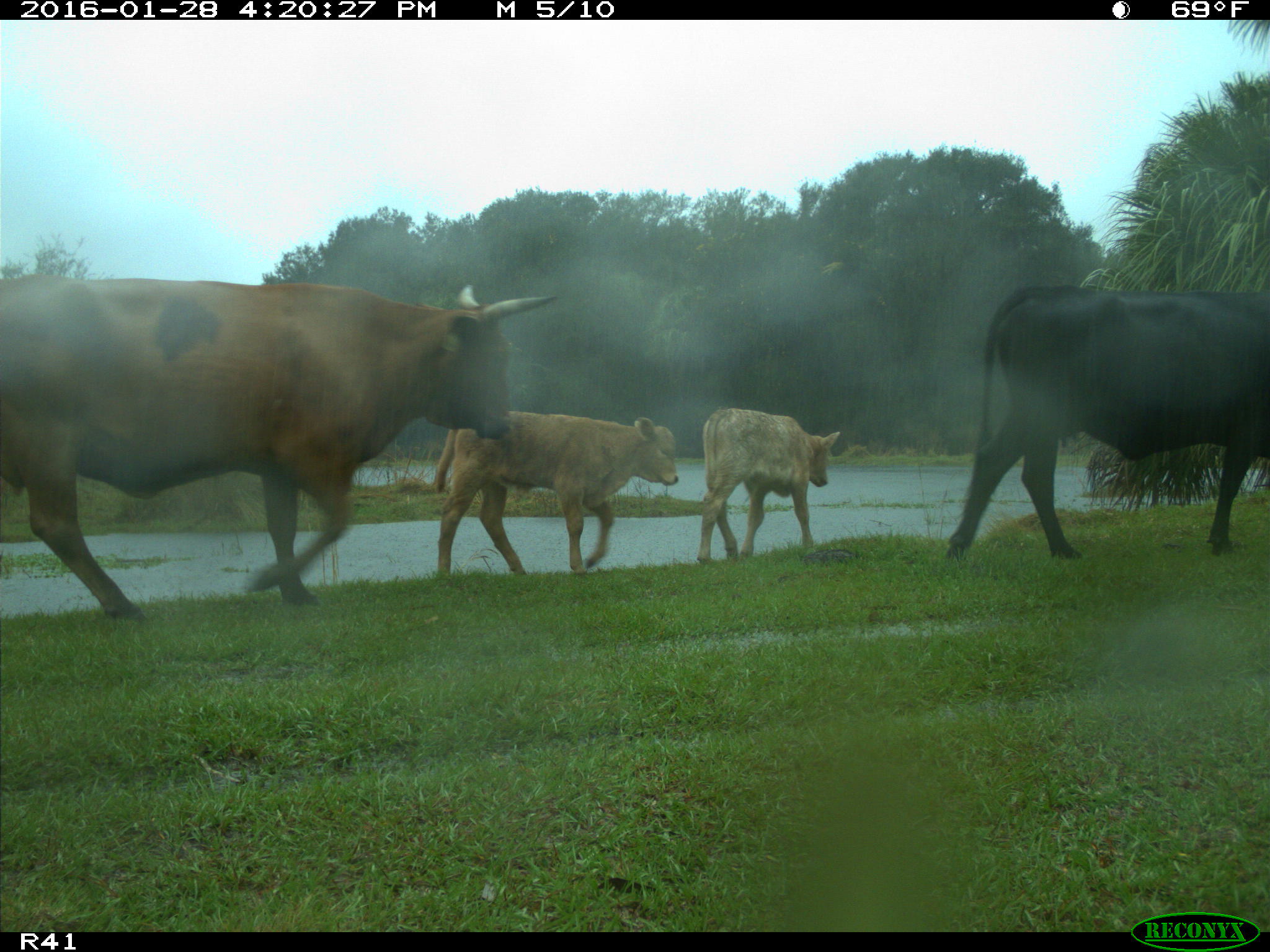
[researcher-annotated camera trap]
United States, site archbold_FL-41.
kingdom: Animalia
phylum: Chordata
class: Mammalia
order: Artiodactyla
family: Bovidae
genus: Bos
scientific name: Bos taurus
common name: domestic cow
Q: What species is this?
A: Bos taurus (domestic cow).